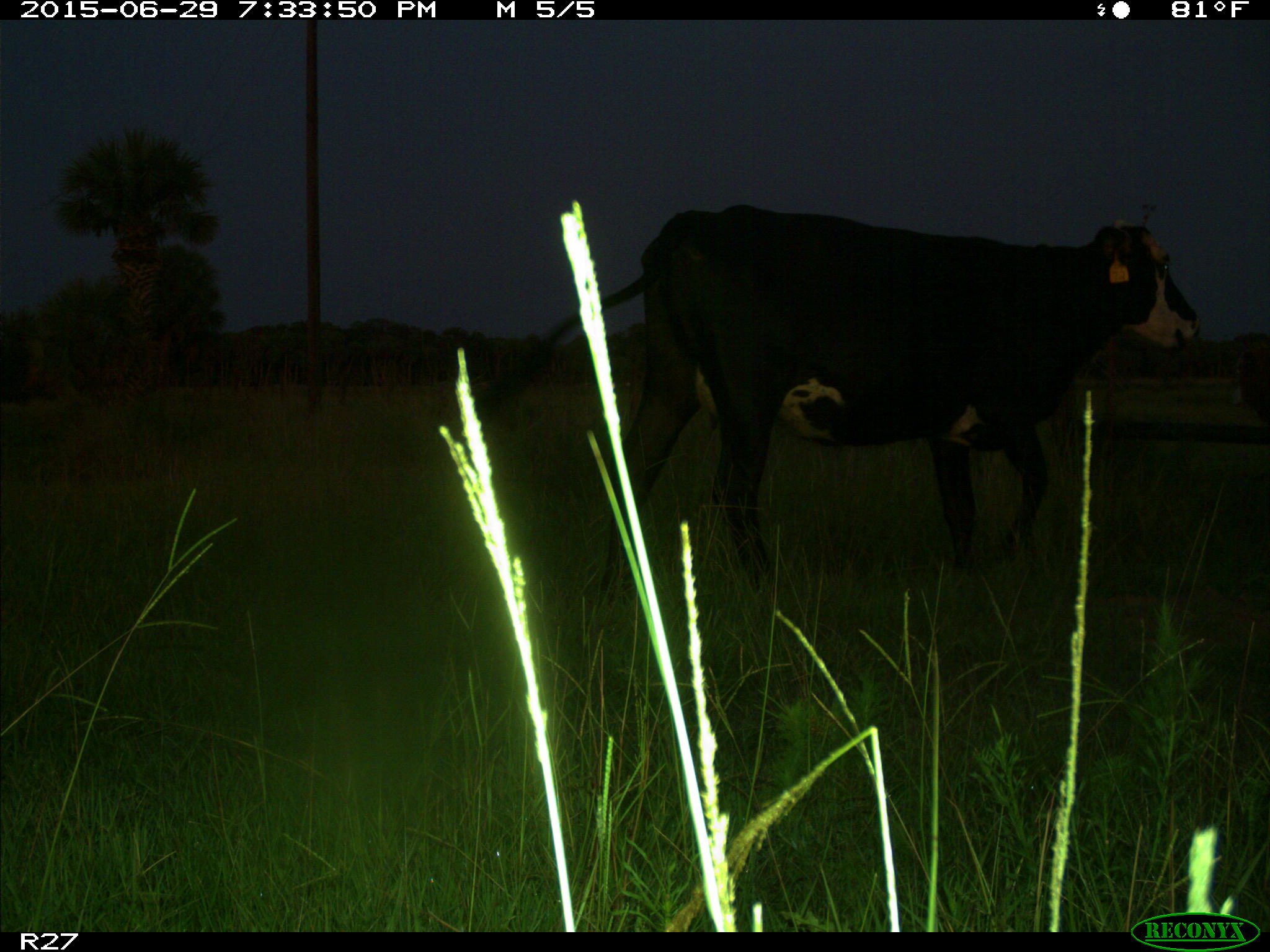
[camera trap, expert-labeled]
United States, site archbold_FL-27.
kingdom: Animalia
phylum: Chordata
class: Mammalia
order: Artiodactyla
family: Bovidae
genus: Bos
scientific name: Bos taurus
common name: domestic cow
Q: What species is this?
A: Bos taurus (domestic cow).